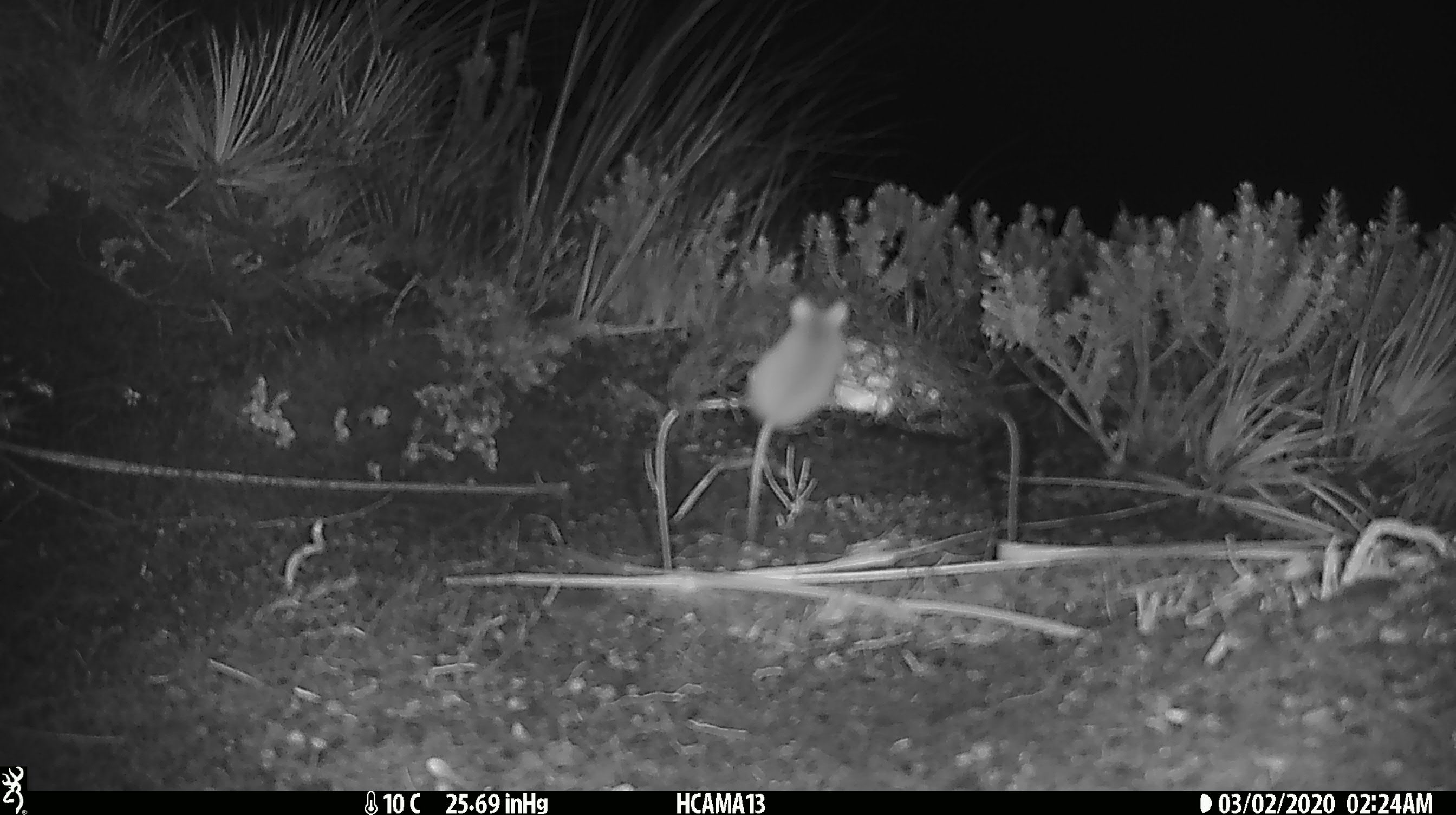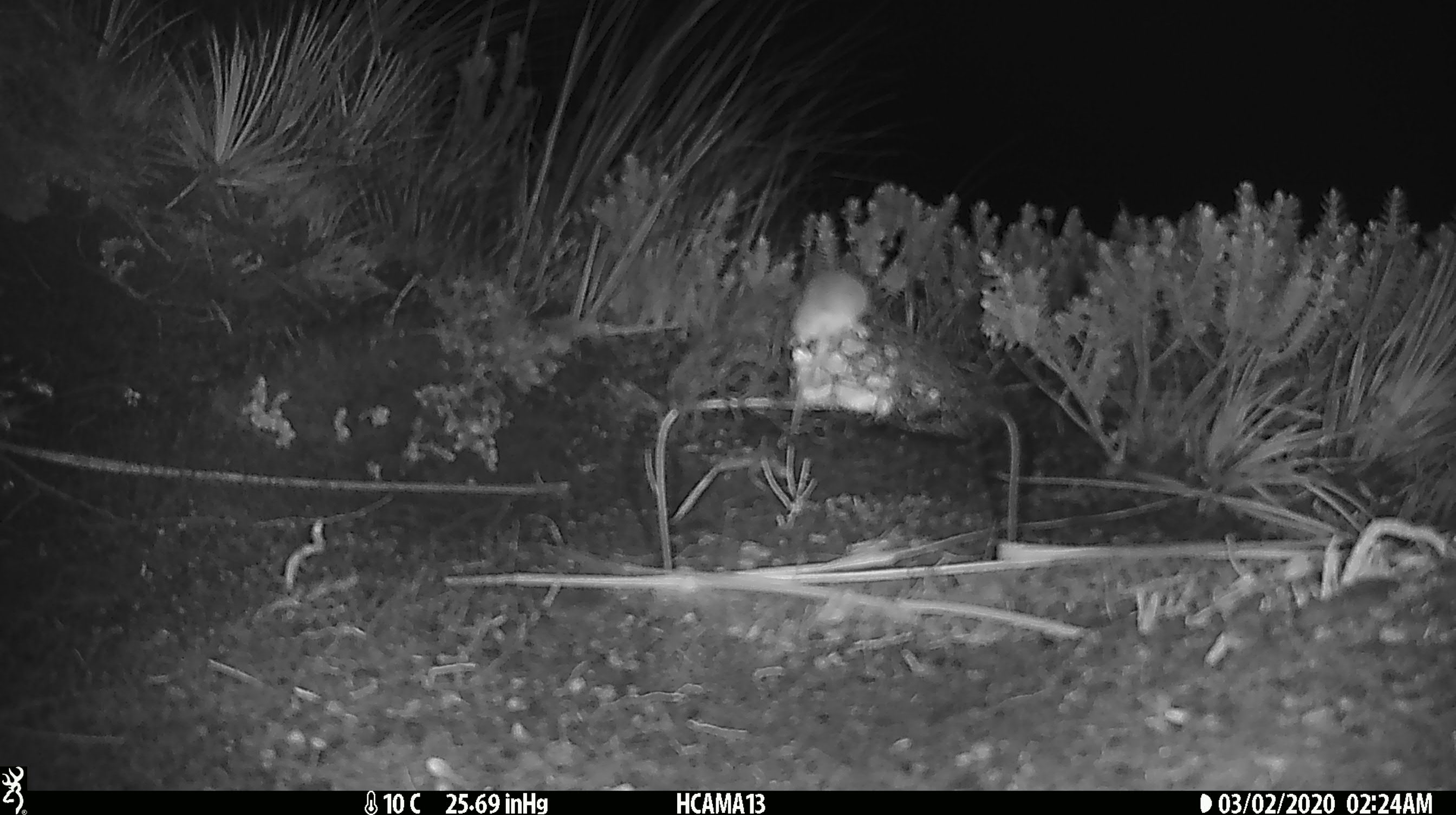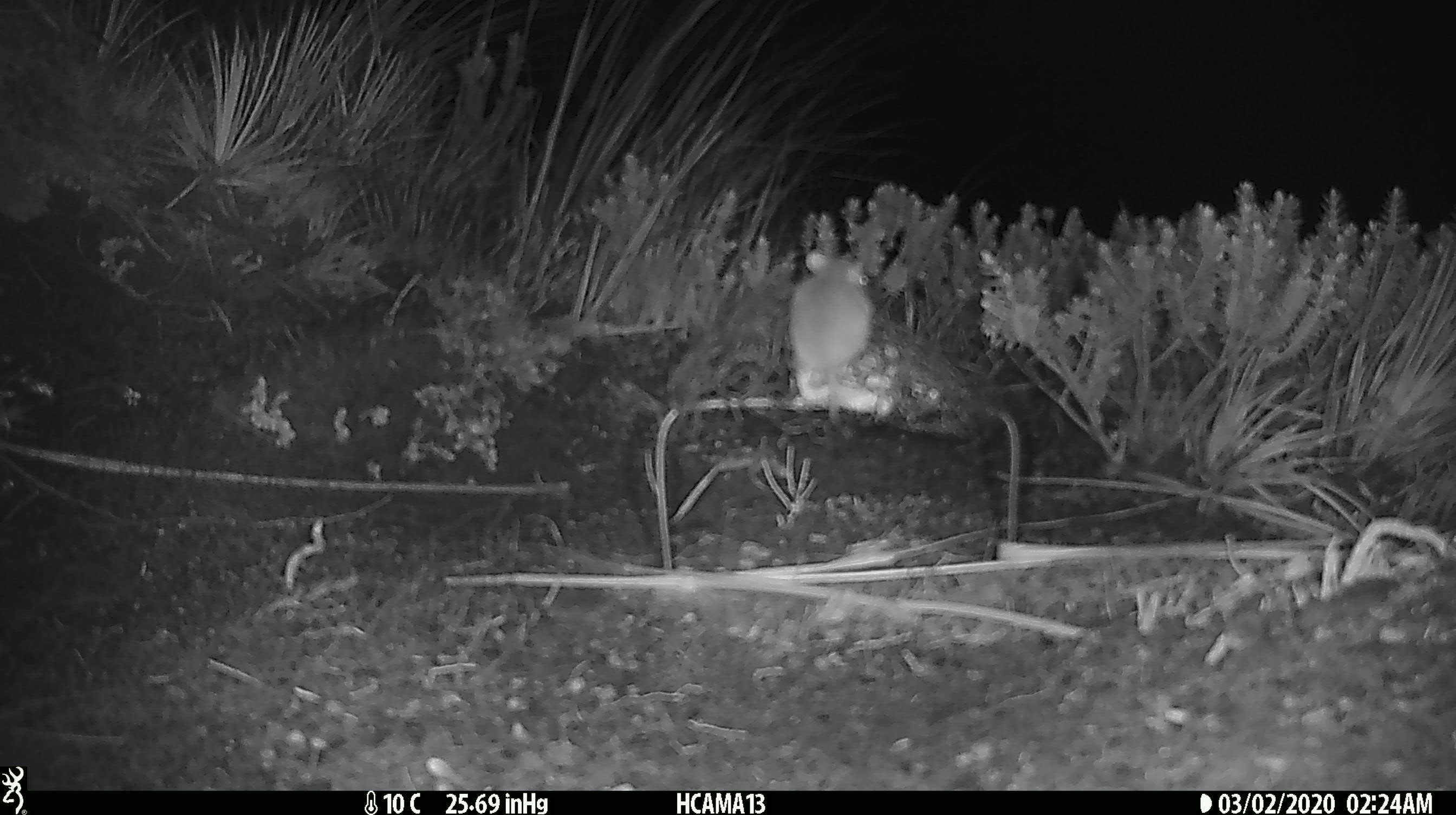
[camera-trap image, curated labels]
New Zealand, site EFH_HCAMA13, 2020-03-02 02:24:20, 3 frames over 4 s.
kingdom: Animalia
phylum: Chordata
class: Mammalia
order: Rodentia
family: Muridae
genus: Mus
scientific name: Mus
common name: mouse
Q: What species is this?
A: Mouse (Mus).